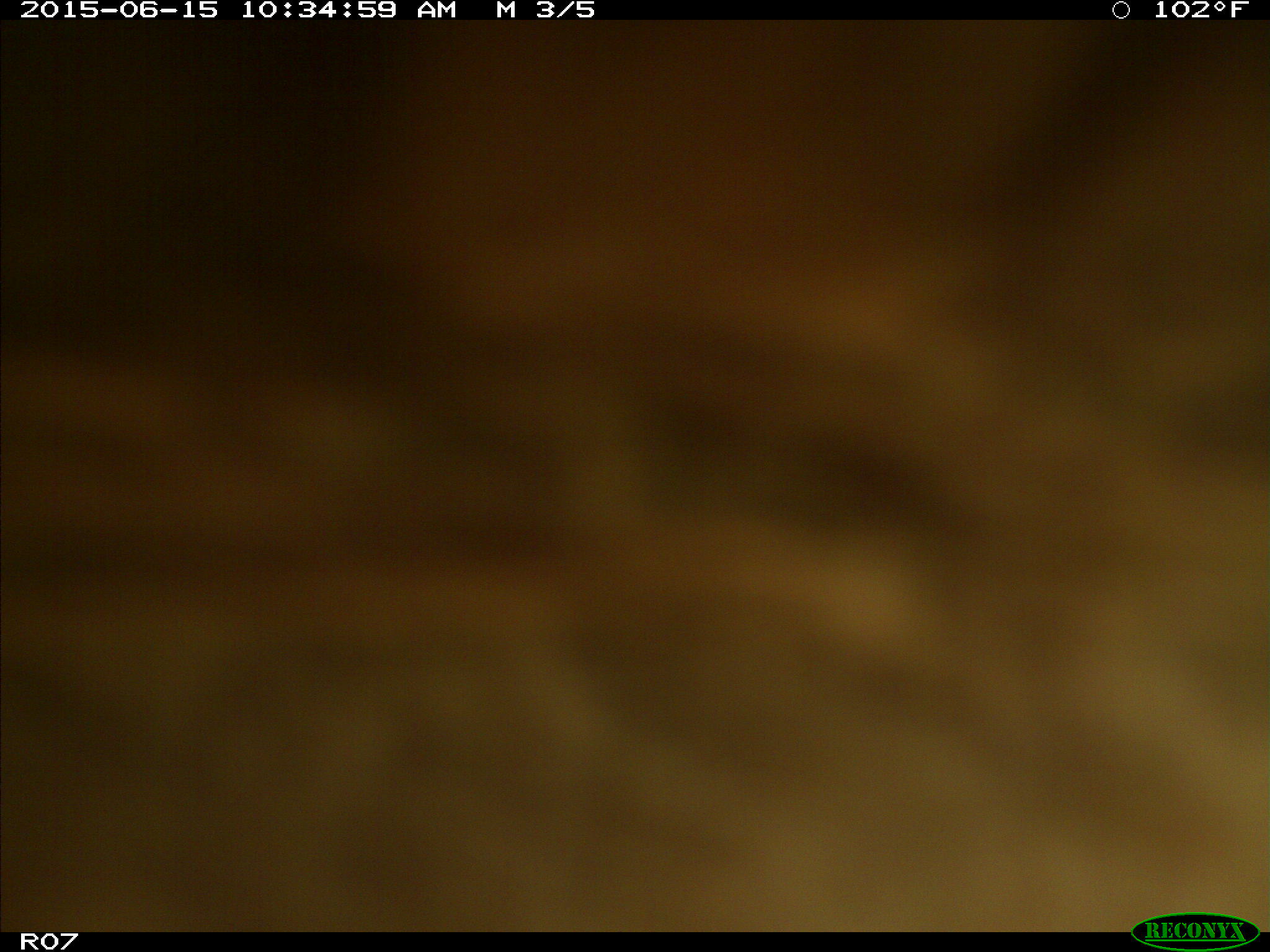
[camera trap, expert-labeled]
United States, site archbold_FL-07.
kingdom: Animalia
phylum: Chordata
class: Mammalia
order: Artiodactyla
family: Bovidae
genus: Bos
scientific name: Bos taurus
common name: domestic cow